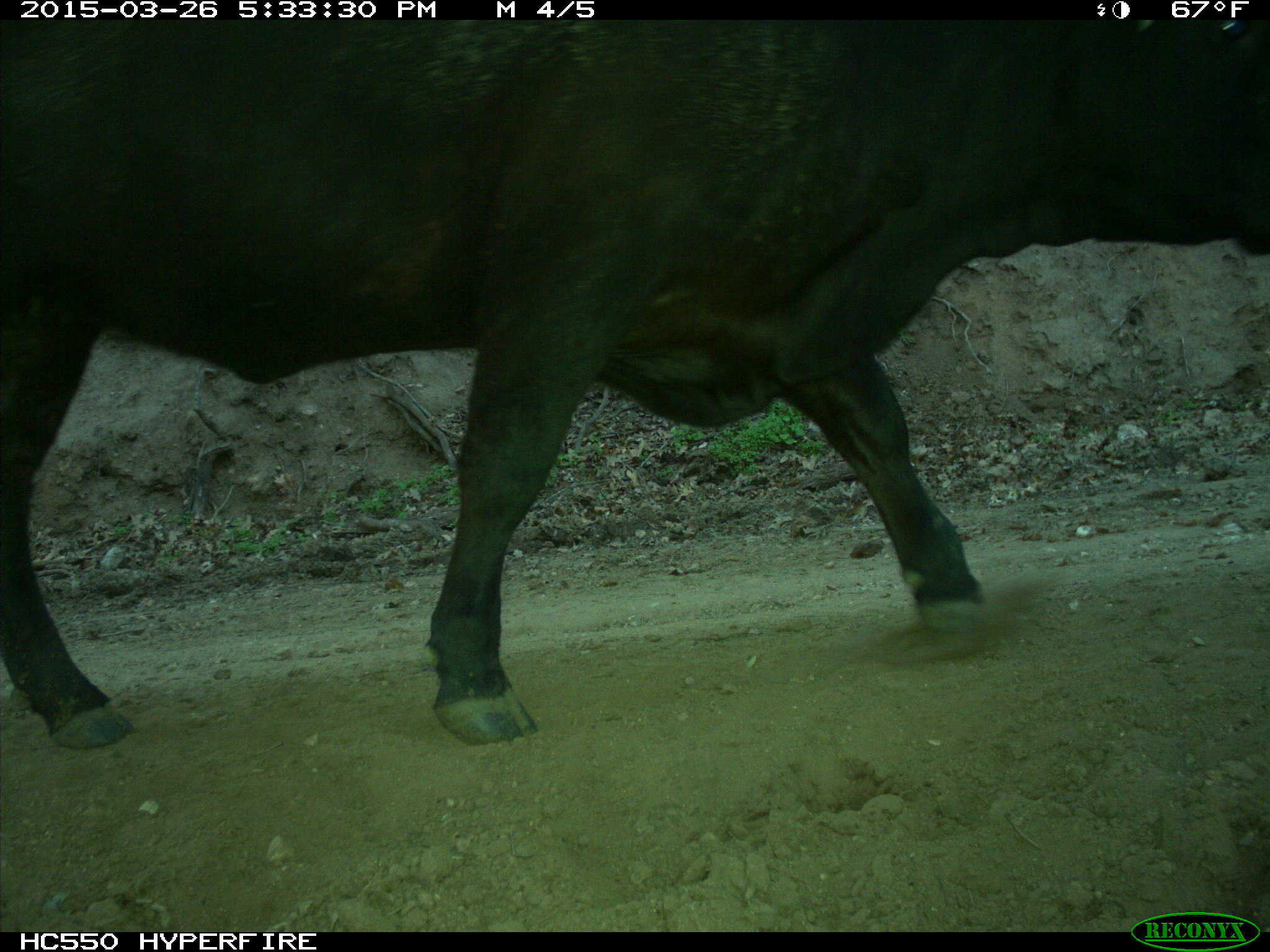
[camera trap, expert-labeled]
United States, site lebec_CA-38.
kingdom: Animalia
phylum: Chordata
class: Mammalia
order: Artiodactyla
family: Bovidae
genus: Bos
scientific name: Bos taurus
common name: domestic cow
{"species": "Bos taurus (domestic cow)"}